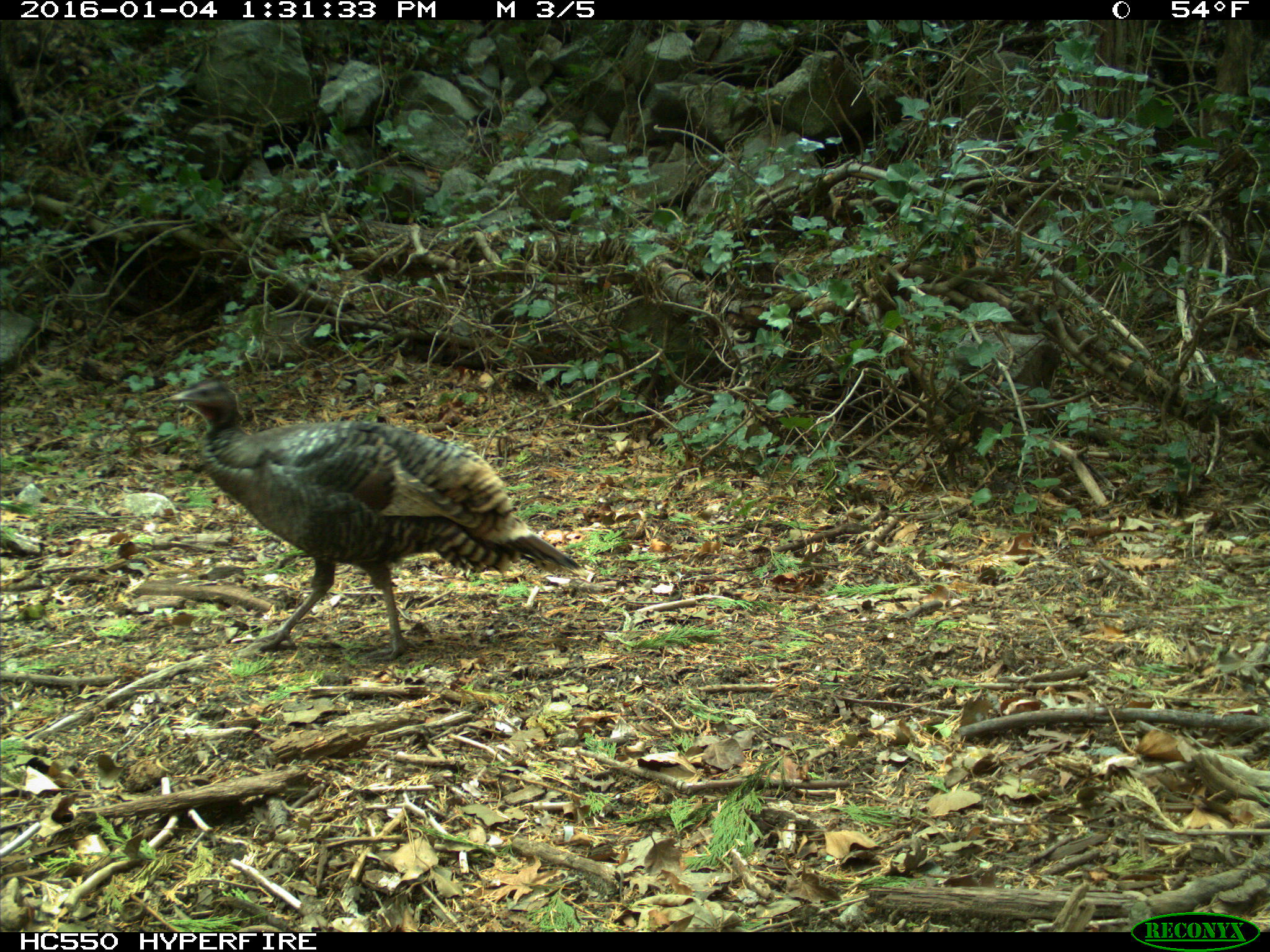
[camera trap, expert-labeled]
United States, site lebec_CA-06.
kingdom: Animalia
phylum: Chordata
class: Aves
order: Galliformes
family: Phasianidae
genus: Meleagris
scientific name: Meleagris gallopavo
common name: wild turkey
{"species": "Meleagris gallopavo (wild turkey)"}